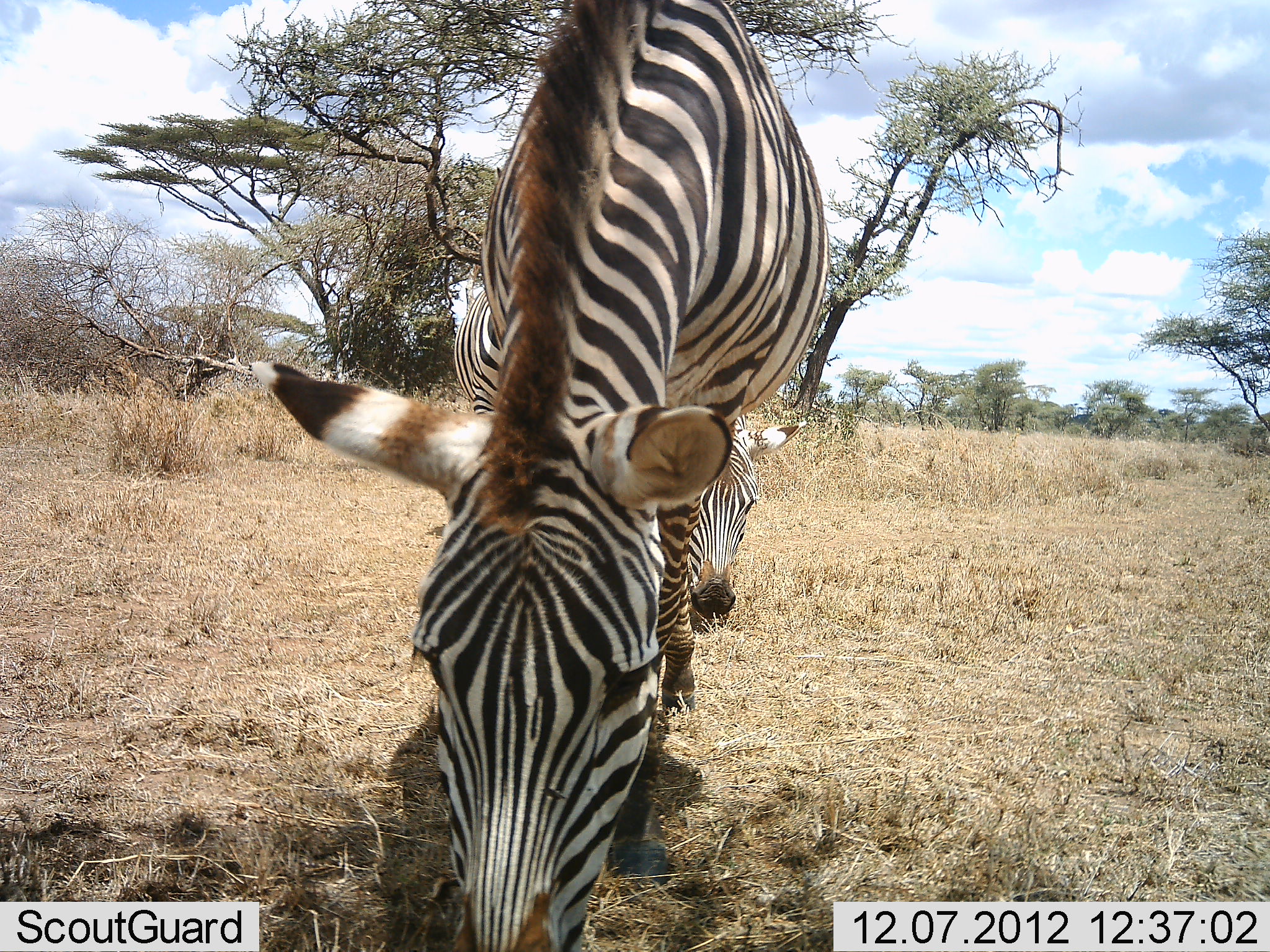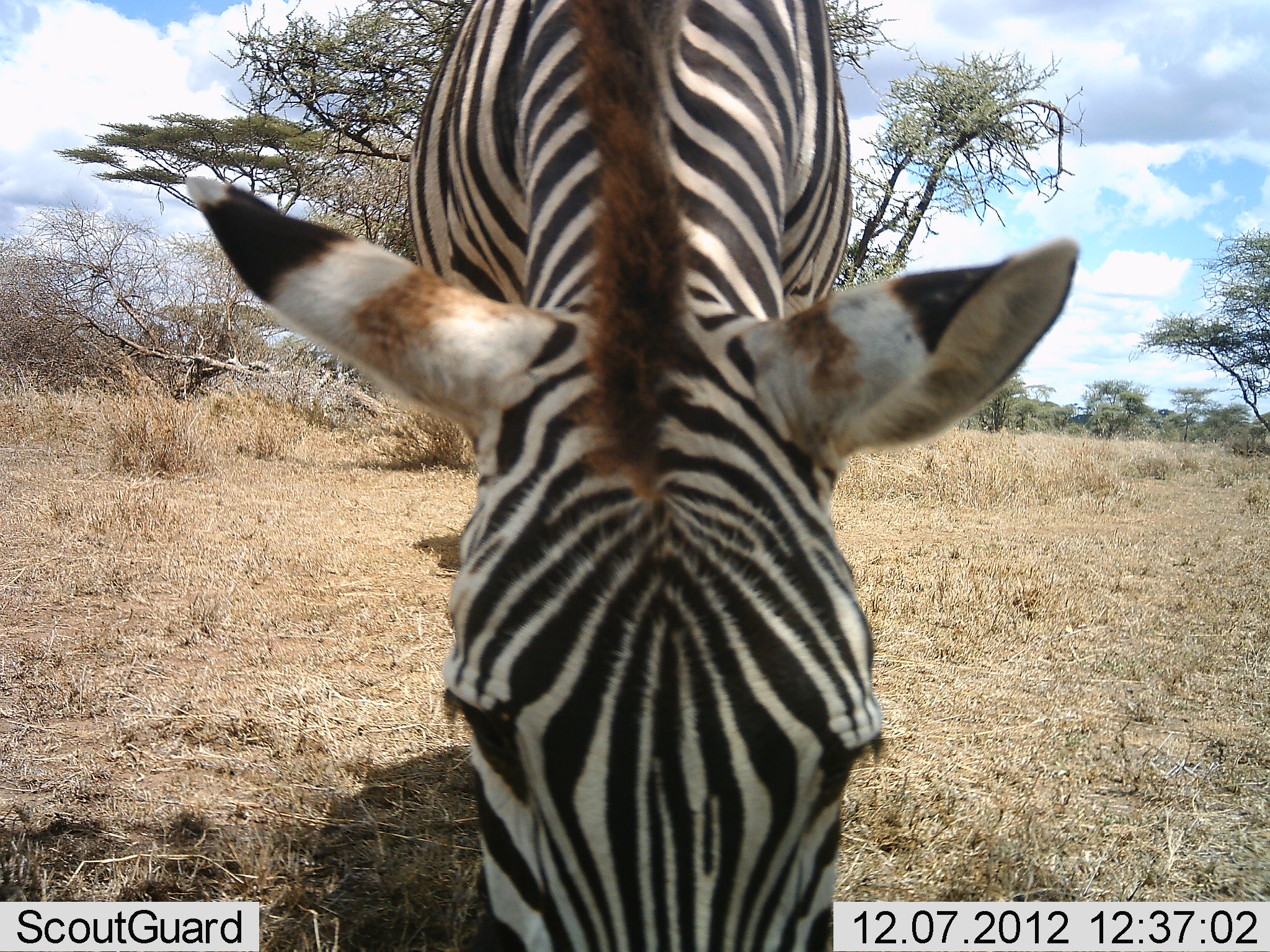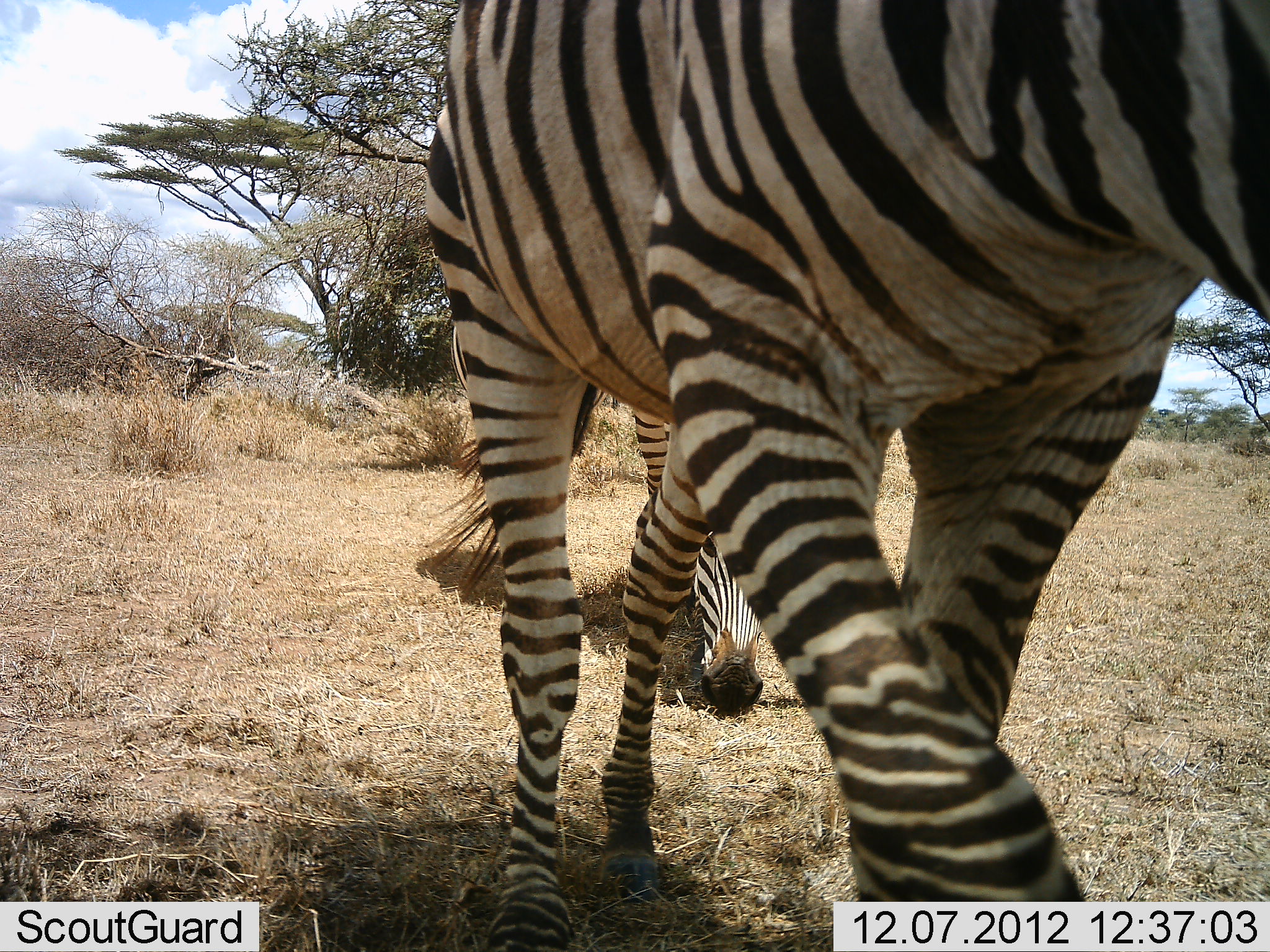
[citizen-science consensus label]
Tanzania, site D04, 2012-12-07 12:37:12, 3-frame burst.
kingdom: Animalia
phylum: Chordata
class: Mammalia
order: Perissodactyla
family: Equidae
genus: Equus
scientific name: Equus quagga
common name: plains zebra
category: zebra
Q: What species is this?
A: Zebra (plains zebra) (Equus quagga).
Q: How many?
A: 2.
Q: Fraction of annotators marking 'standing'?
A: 18%.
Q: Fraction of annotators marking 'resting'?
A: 0%.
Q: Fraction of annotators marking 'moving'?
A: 41%.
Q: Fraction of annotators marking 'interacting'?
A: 0%.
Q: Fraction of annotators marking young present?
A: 0%.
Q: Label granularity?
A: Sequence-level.